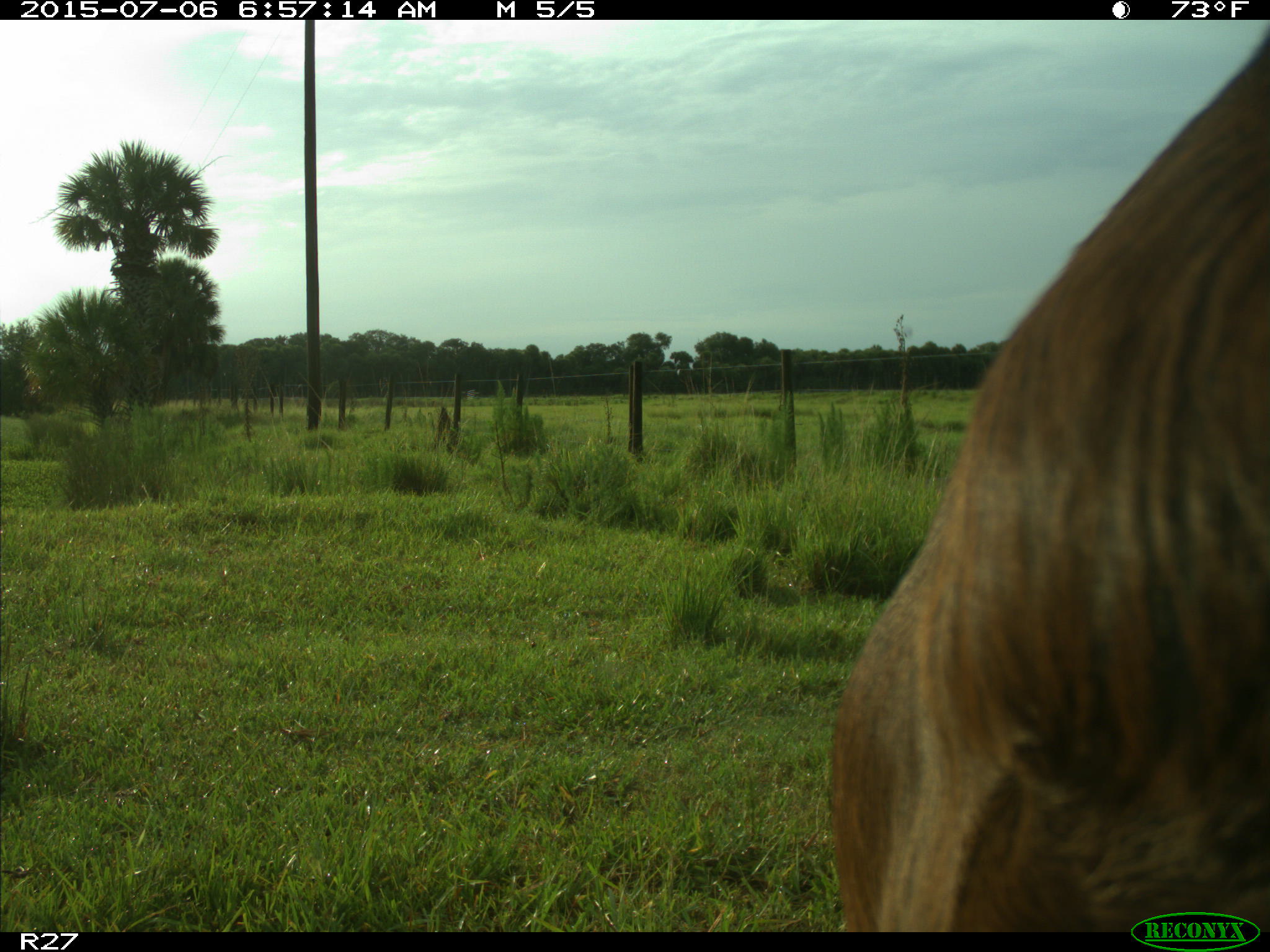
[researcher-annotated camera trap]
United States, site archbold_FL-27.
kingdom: Animalia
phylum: Chordata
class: Mammalia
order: Artiodactyla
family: Bovidae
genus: Bos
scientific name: Bos taurus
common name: domestic cow